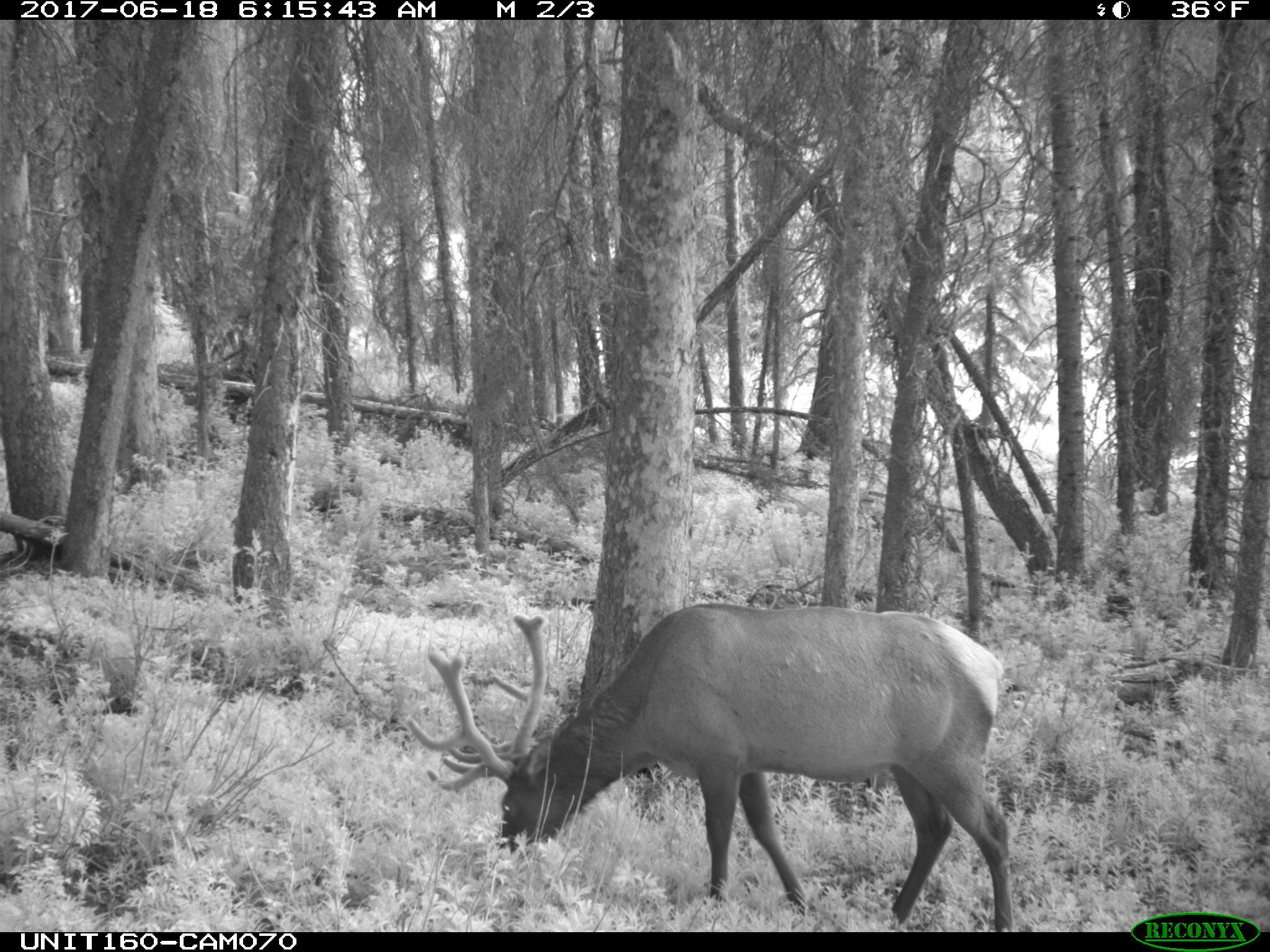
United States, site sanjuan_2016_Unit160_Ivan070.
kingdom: Animalia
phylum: Chordata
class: Mammalia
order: Artiodactyla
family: Cervidae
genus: Cervus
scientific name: Cervus elaphus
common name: red deer